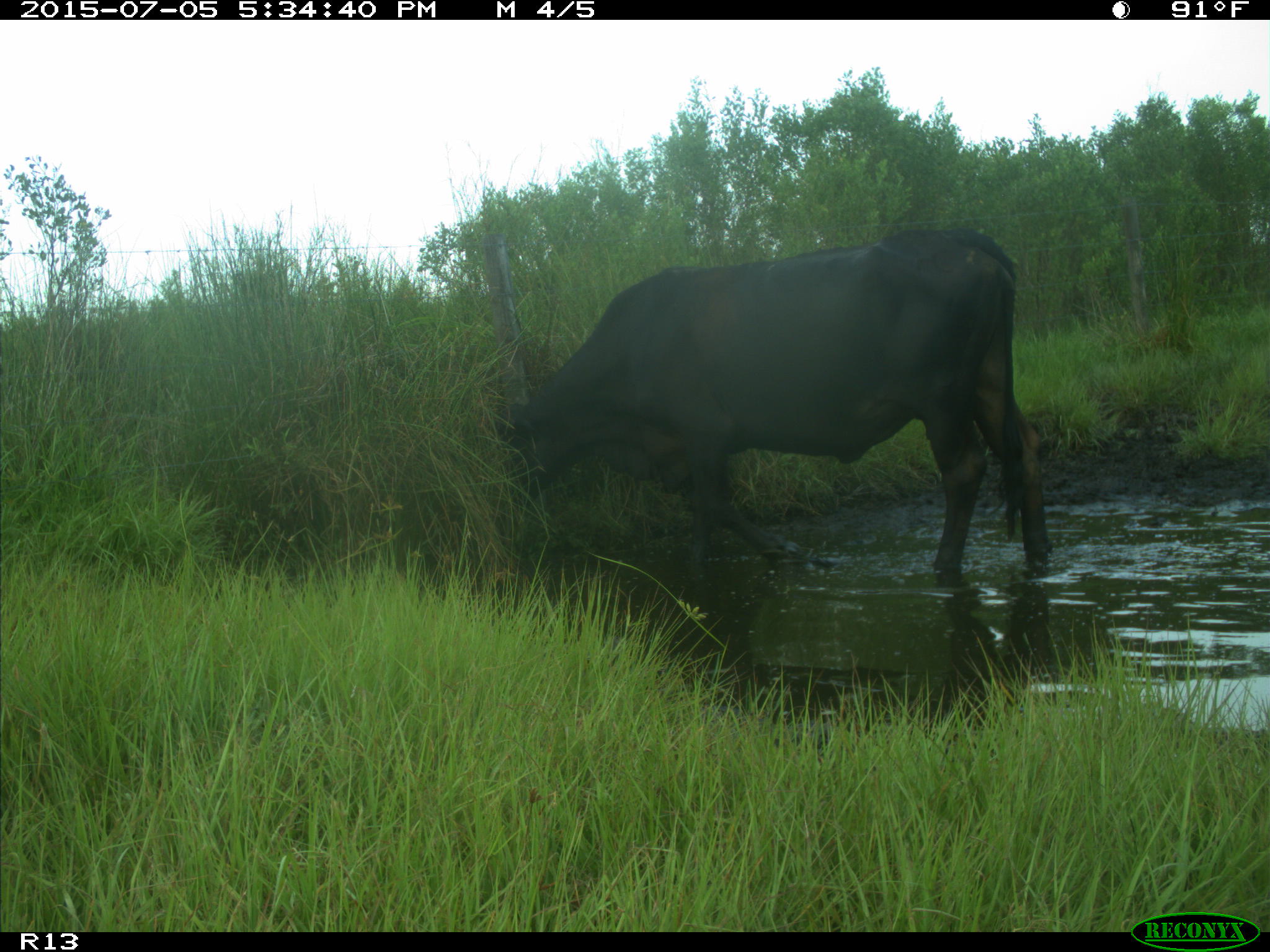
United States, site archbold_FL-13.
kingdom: Animalia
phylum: Chordata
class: Mammalia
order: Artiodactyla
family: Bovidae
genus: Bos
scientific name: Bos taurus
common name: domestic cow